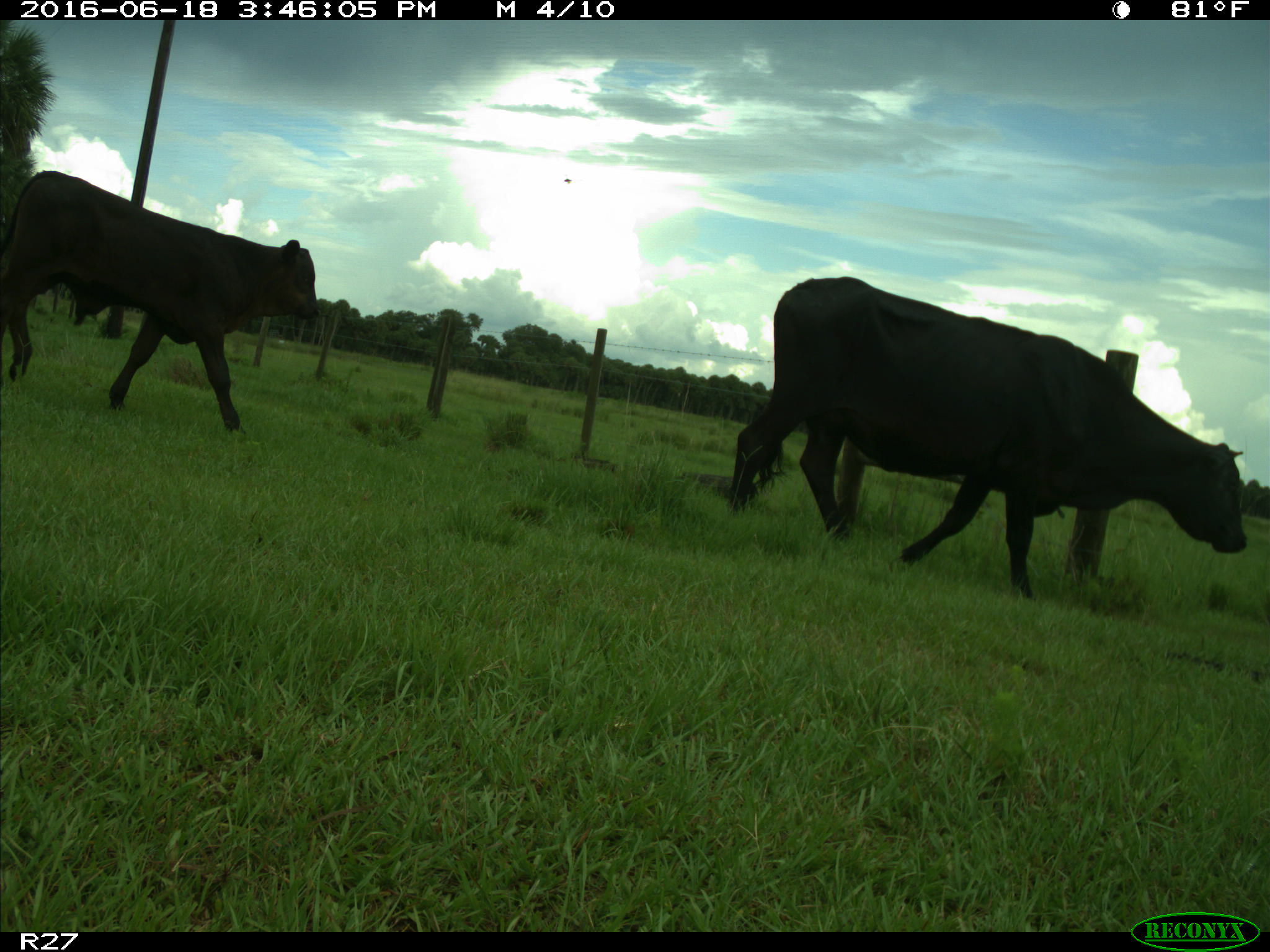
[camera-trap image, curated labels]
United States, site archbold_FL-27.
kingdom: Animalia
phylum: Chordata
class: Mammalia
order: Artiodactyla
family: Bovidae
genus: Bos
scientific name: Bos taurus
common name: domestic cow